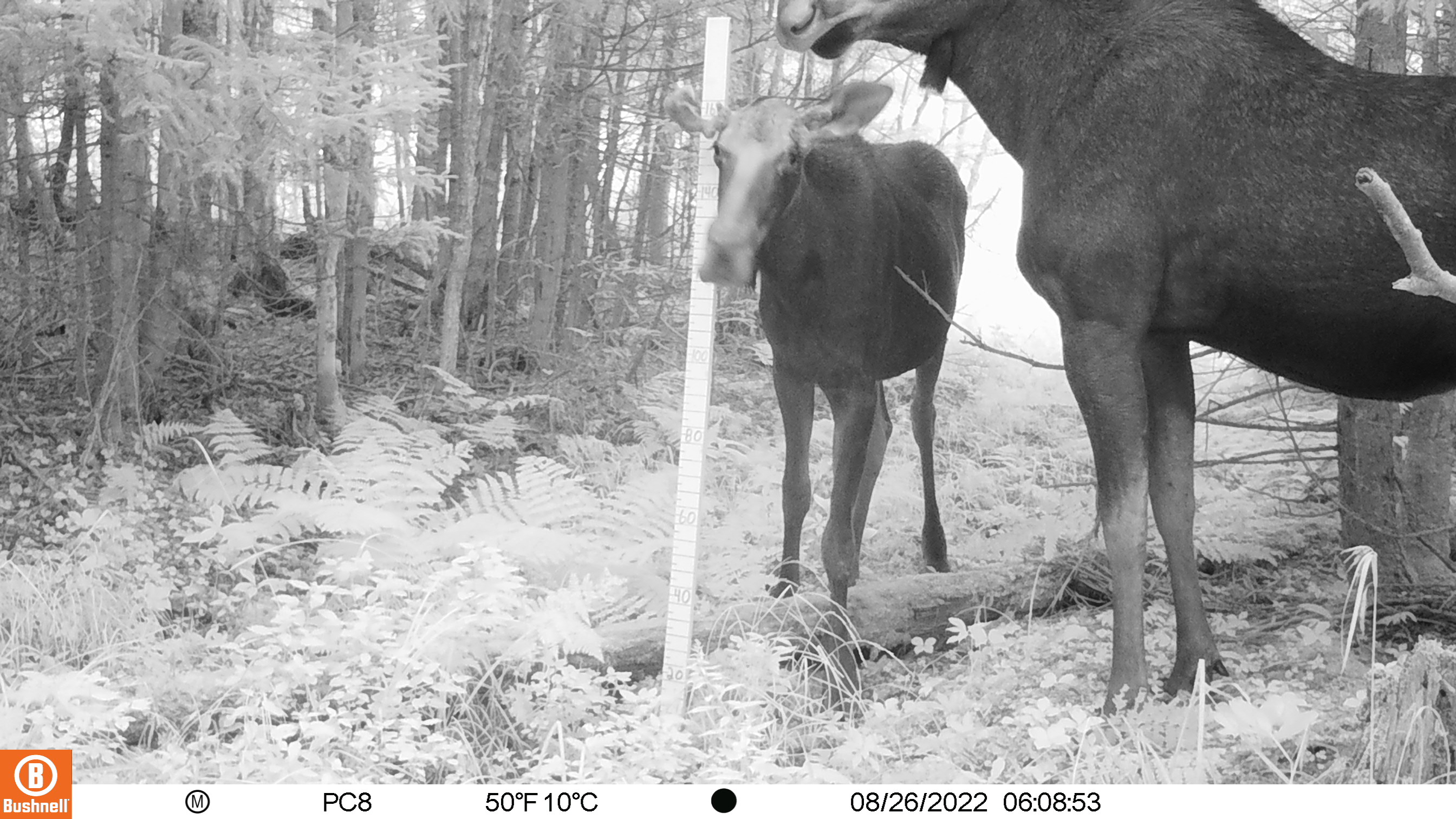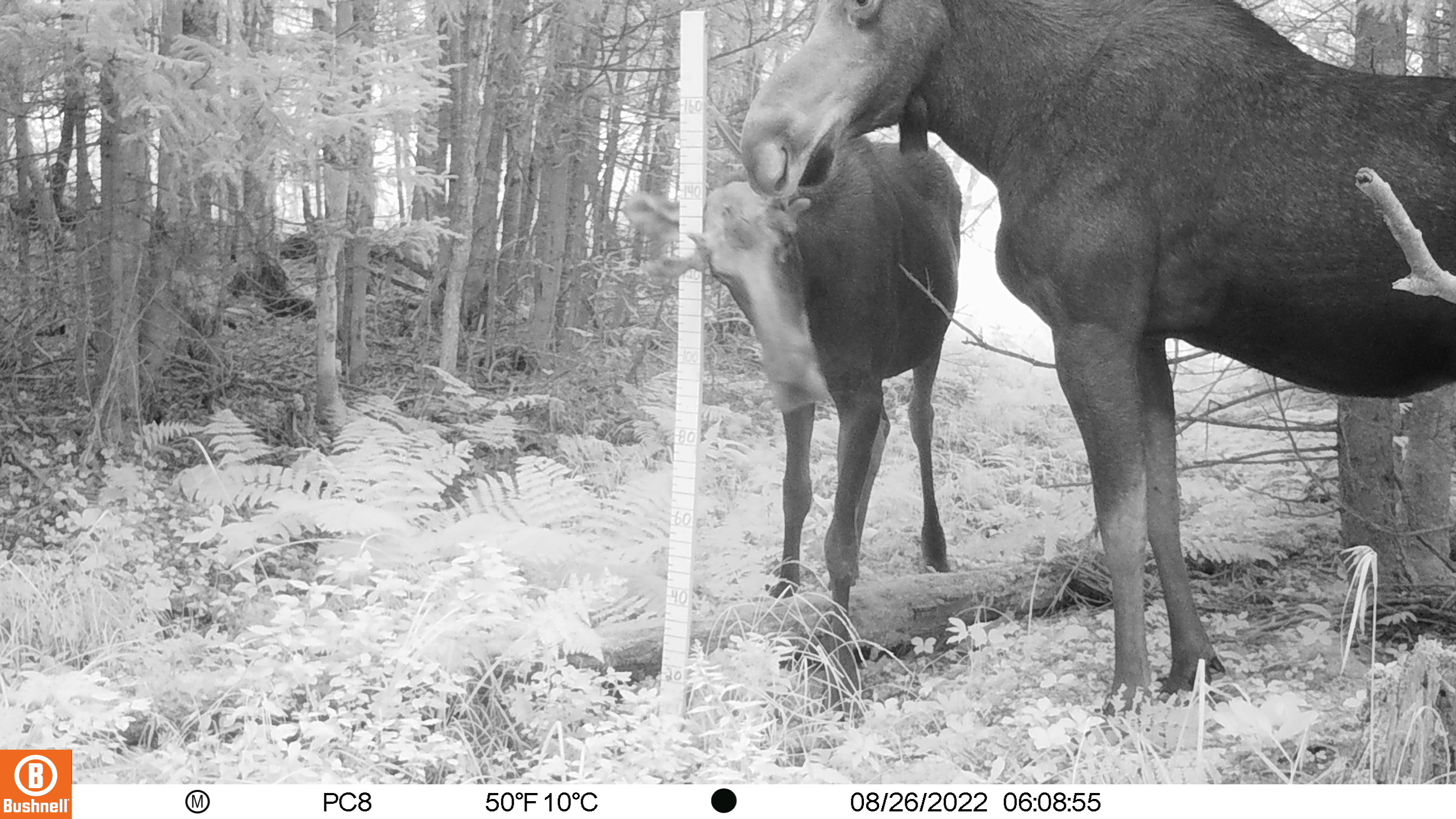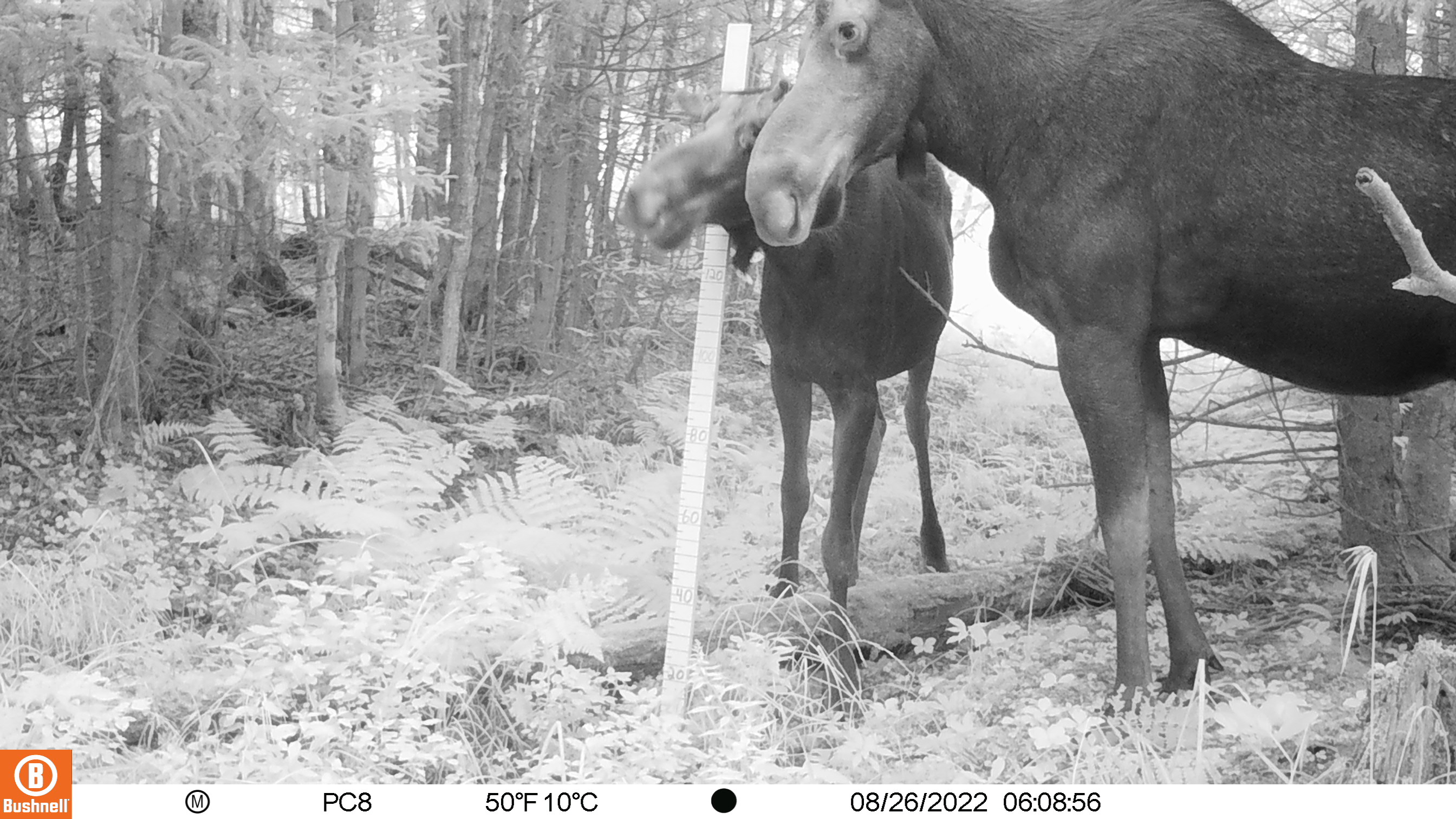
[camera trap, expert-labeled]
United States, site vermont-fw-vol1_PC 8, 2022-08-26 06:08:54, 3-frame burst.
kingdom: Animalia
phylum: Chordata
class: Mammalia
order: Artiodactyla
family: Cervidae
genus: Alces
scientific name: Alces alces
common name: moose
Moose (Alces alces).